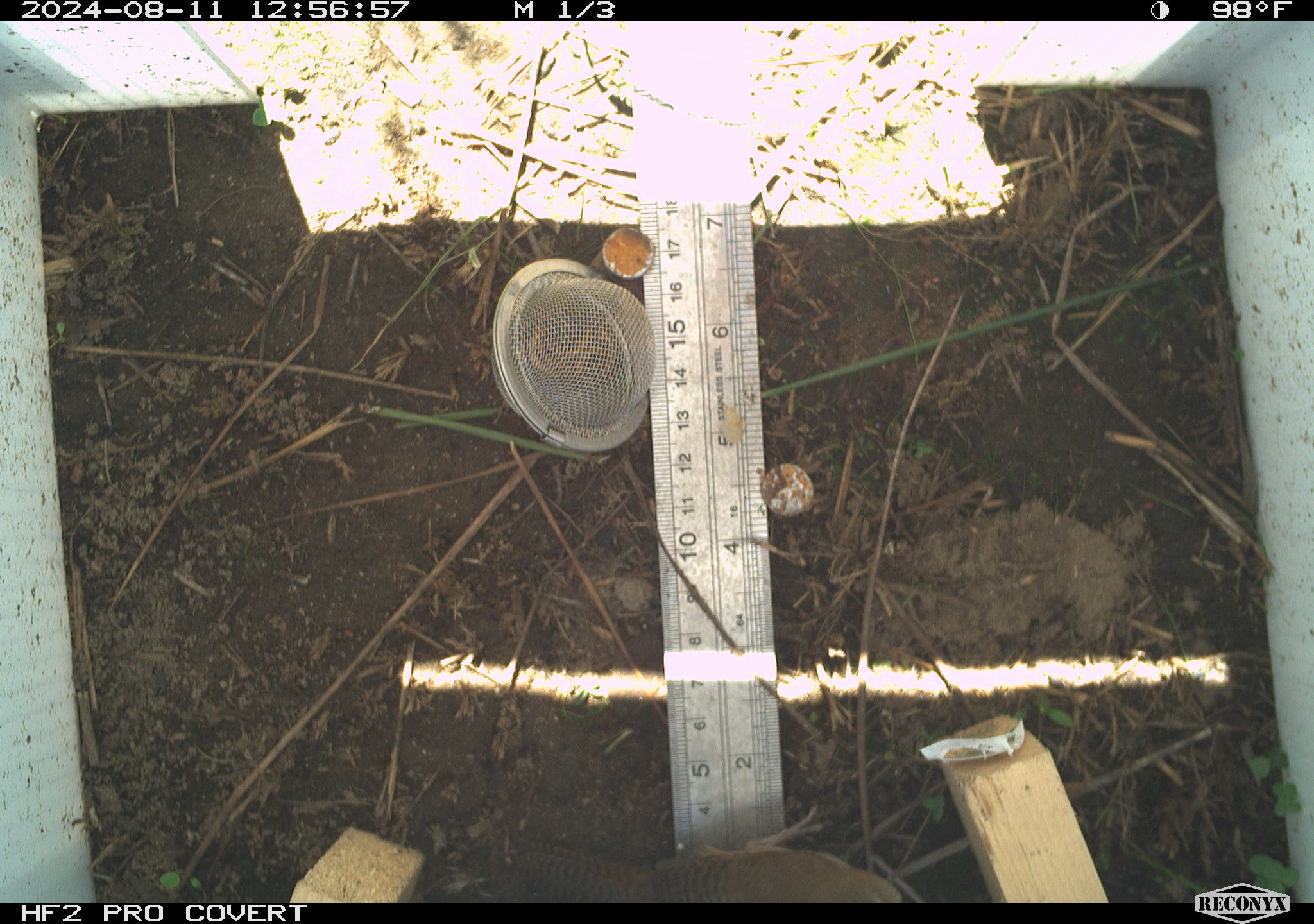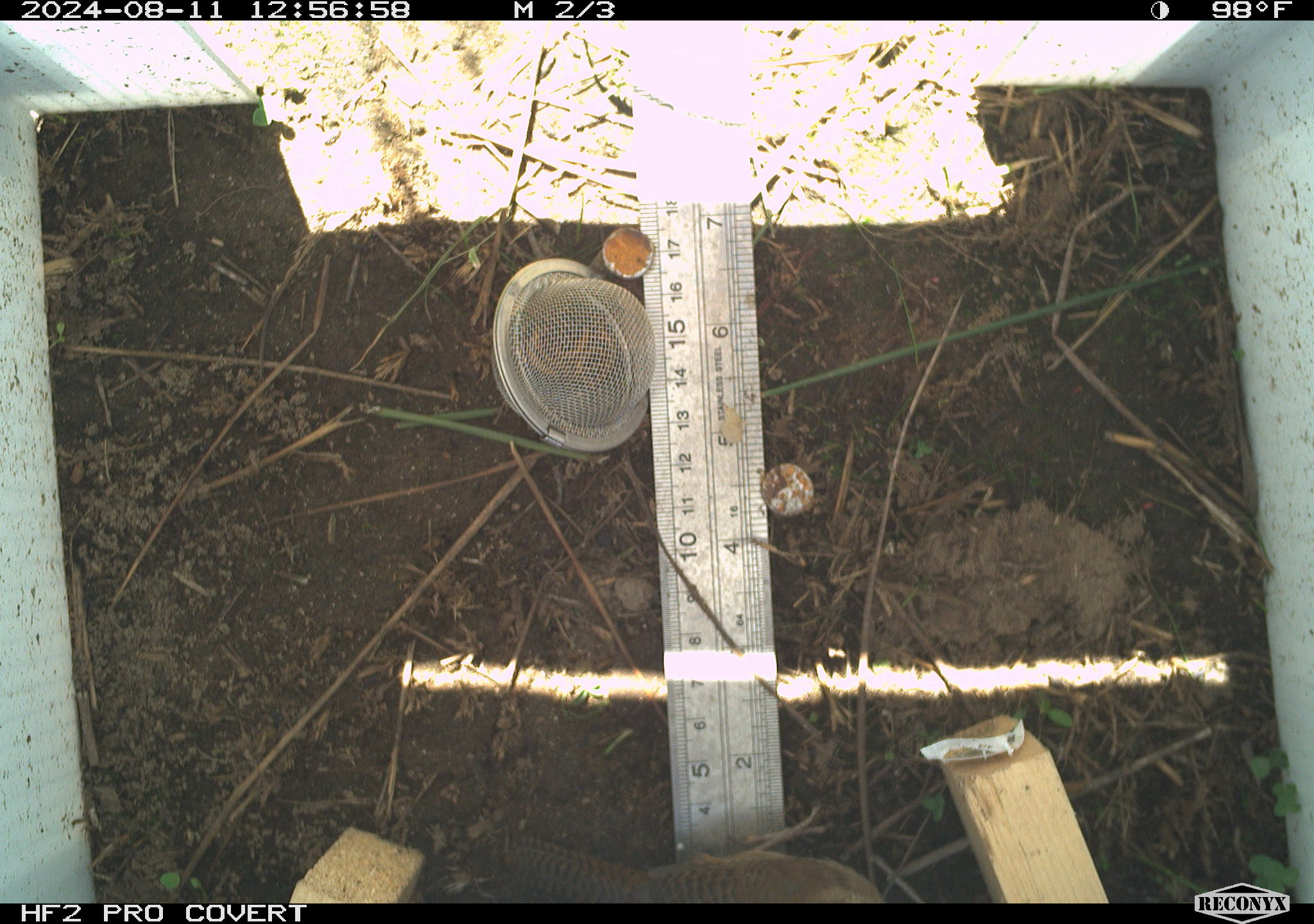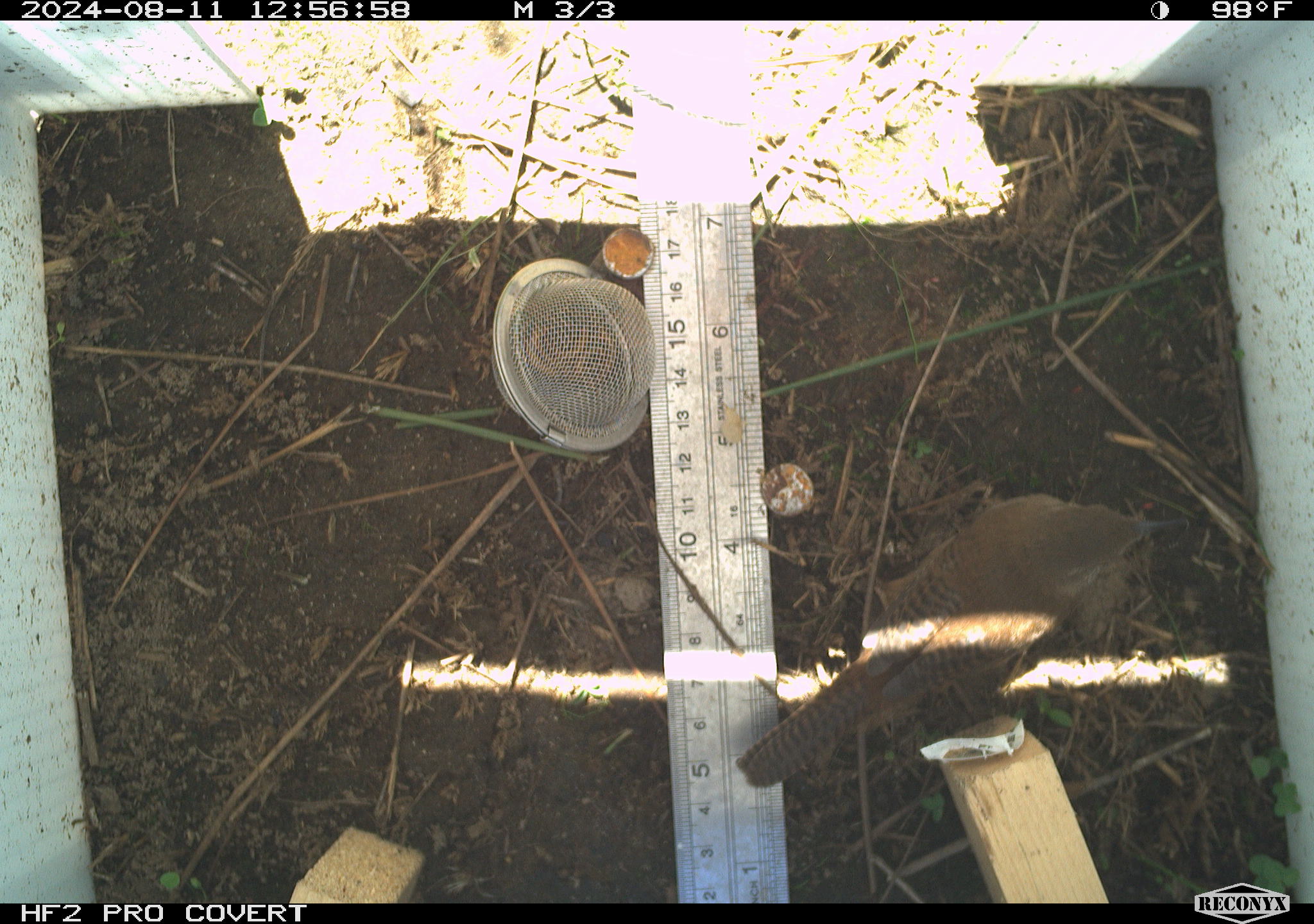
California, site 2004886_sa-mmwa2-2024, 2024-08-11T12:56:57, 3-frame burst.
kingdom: Animalia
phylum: Chordata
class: Aves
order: Passeriformes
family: Troglodytidae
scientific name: Troglodytidae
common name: wren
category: troglodytidae family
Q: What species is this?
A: Troglodytidae family (wren) (Troglodytidae).